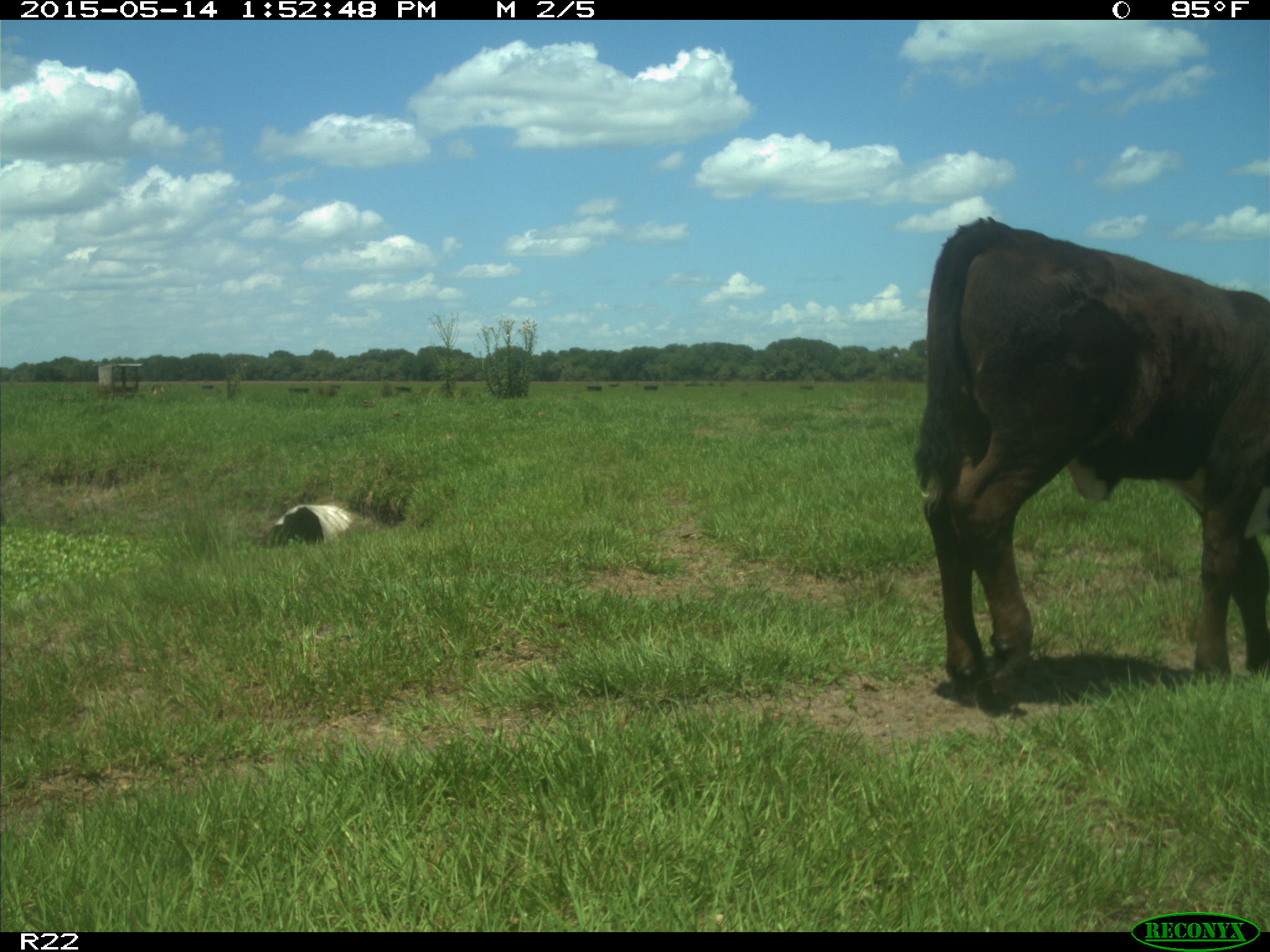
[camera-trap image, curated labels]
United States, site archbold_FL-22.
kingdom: Animalia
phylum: Chordata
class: Mammalia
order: Artiodactyla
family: Bovidae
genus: Bos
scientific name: Bos taurus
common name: domestic cow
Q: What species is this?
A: Bos taurus (domestic cow).